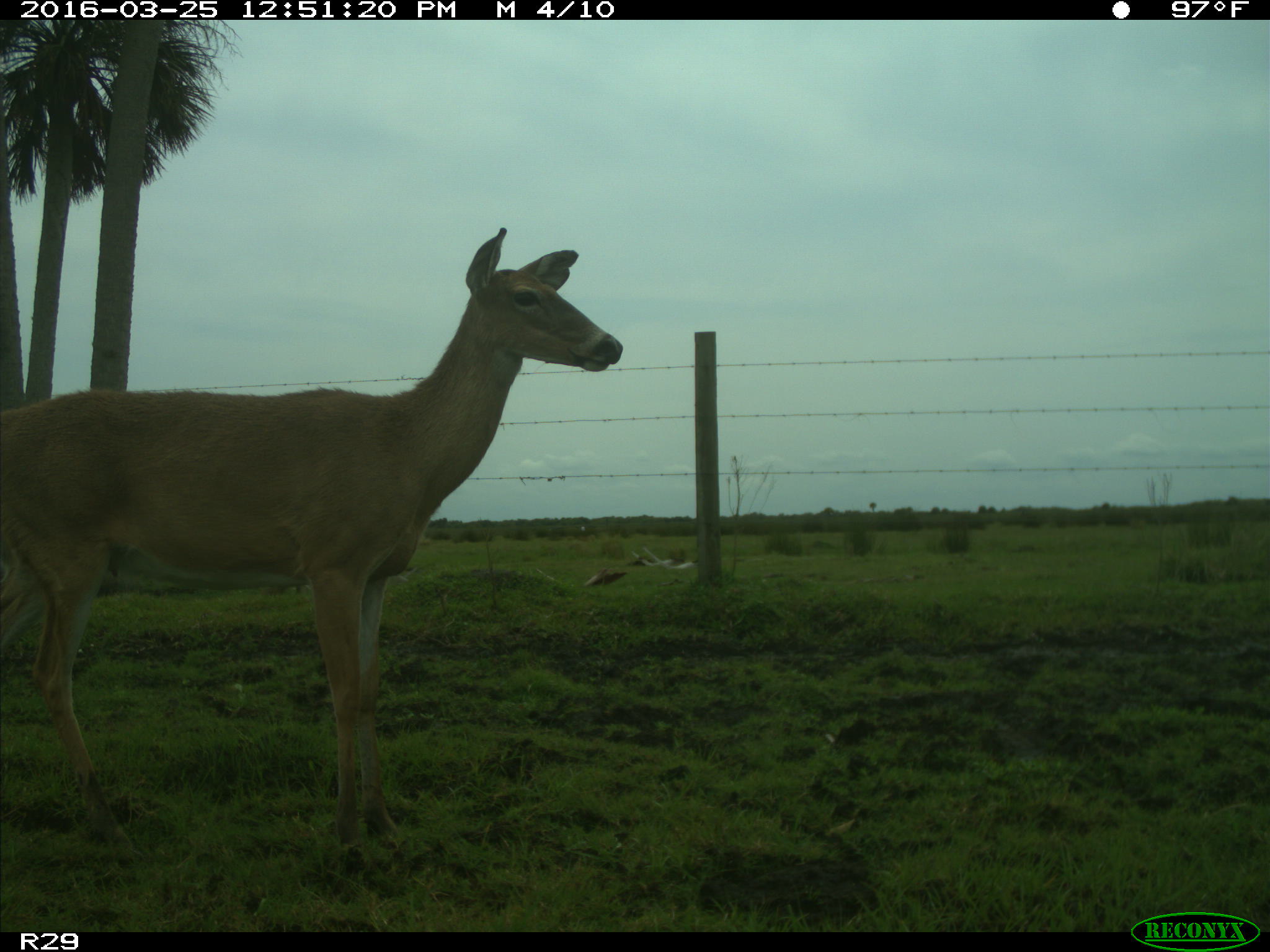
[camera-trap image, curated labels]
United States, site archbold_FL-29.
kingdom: Animalia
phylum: Chordata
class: Mammalia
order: Artiodactyla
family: Cervidae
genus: Odocoileus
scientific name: Odocoileus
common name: deer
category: unidentified deer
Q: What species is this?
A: Unidentified deer (deer) (Odocoileus).